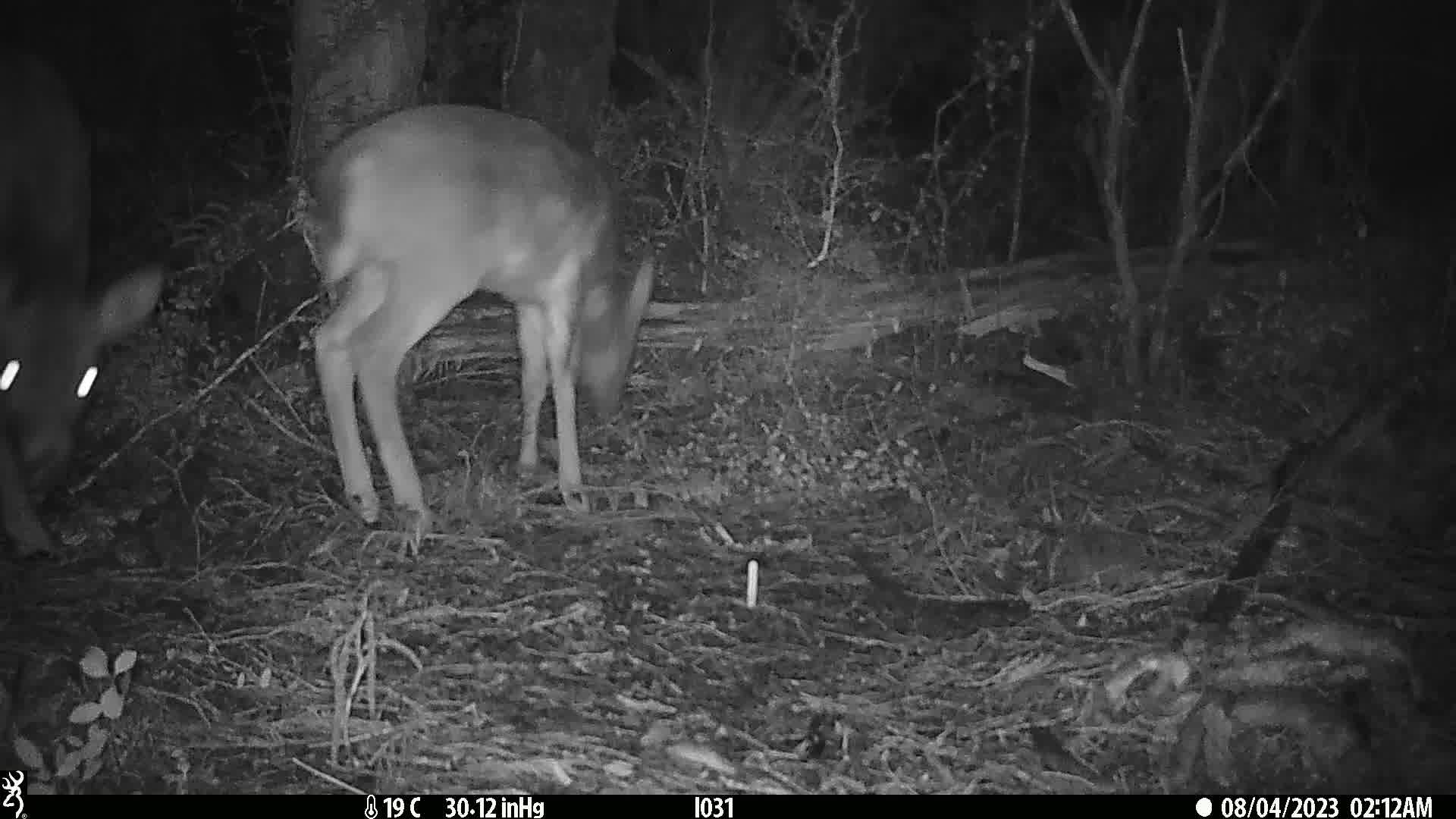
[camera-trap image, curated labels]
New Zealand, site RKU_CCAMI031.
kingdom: Animalia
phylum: Chordata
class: Mammalia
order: Artiodactyla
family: Cervidae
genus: Odocoileus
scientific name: Odocoileus virginianus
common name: white-tailed deer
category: white tailed deer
White tailed deer (white-tailed deer) (Odocoileus virginianus).